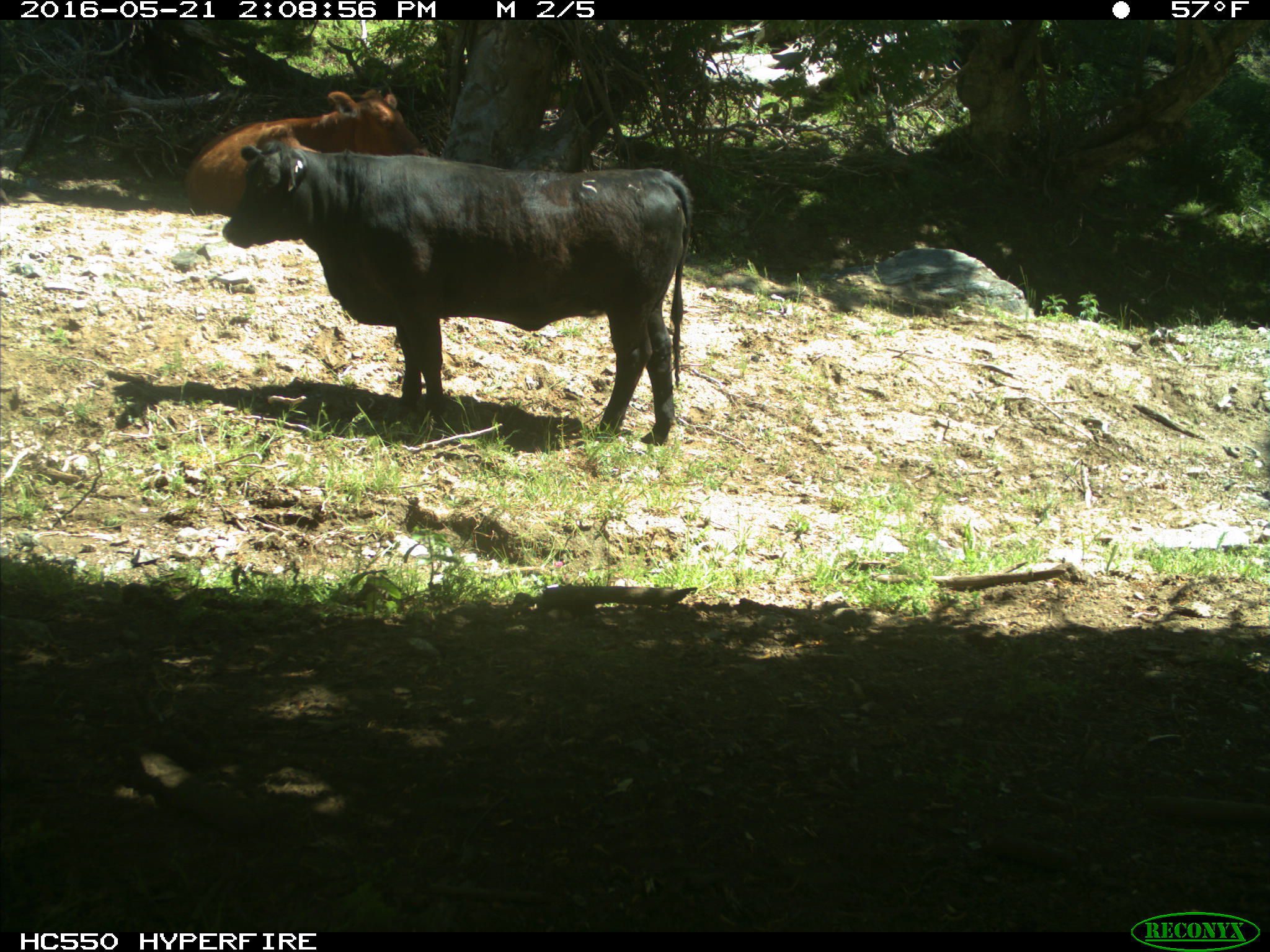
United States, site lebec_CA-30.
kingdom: Animalia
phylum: Chordata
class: Mammalia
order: Artiodactyla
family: Bovidae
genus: Bos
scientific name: Bos taurus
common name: domestic cow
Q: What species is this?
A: Bos taurus (domestic cow).